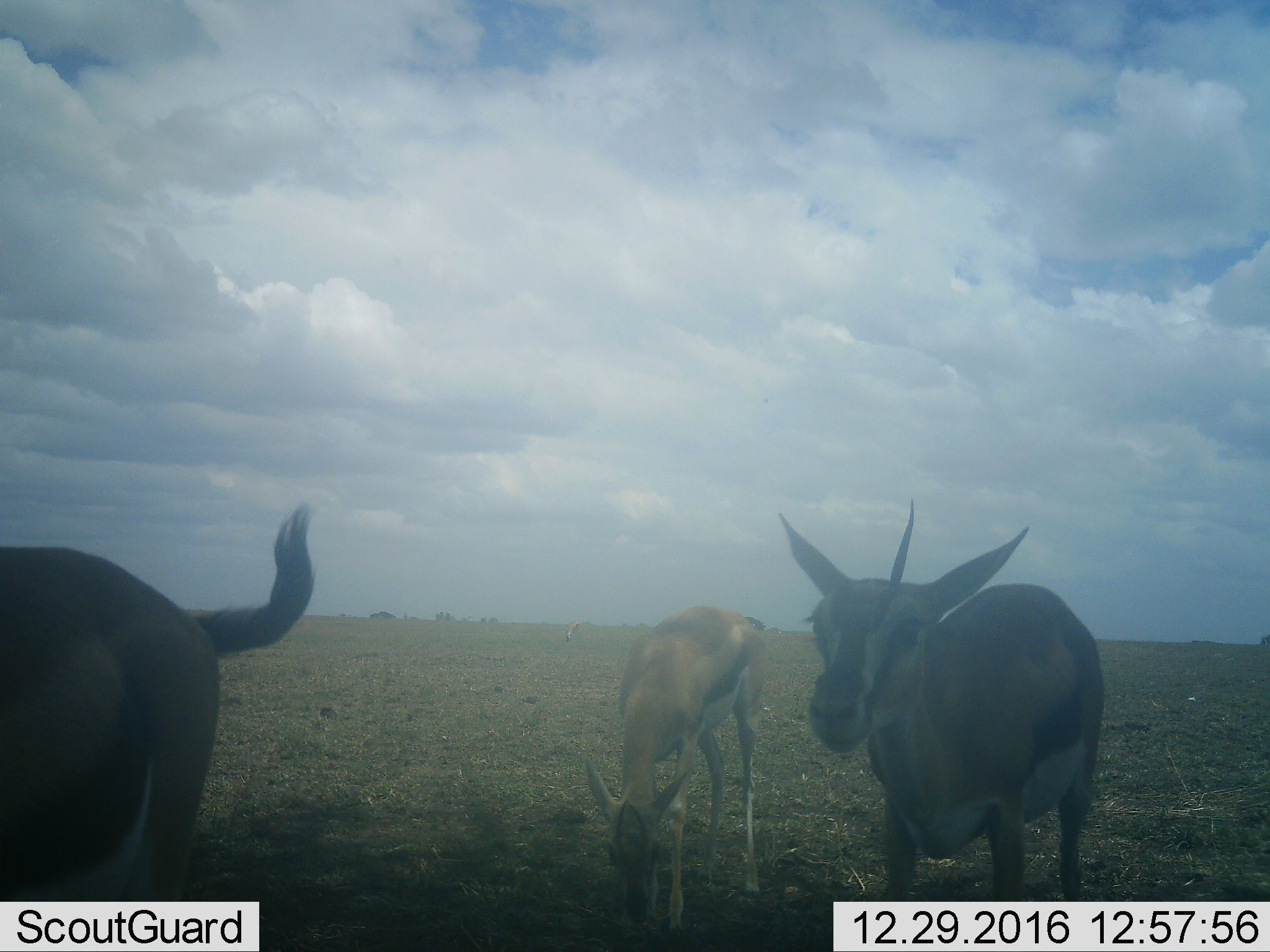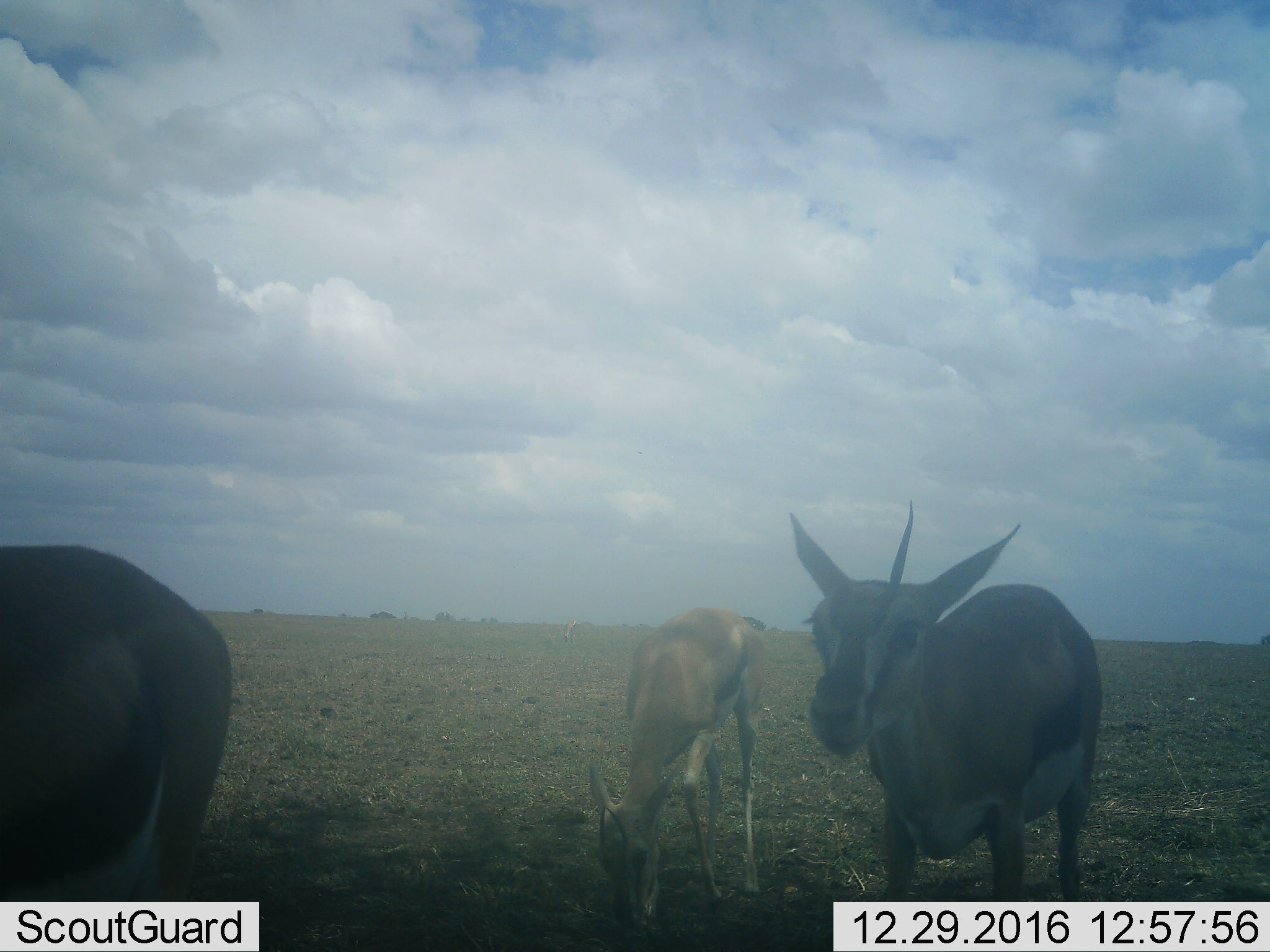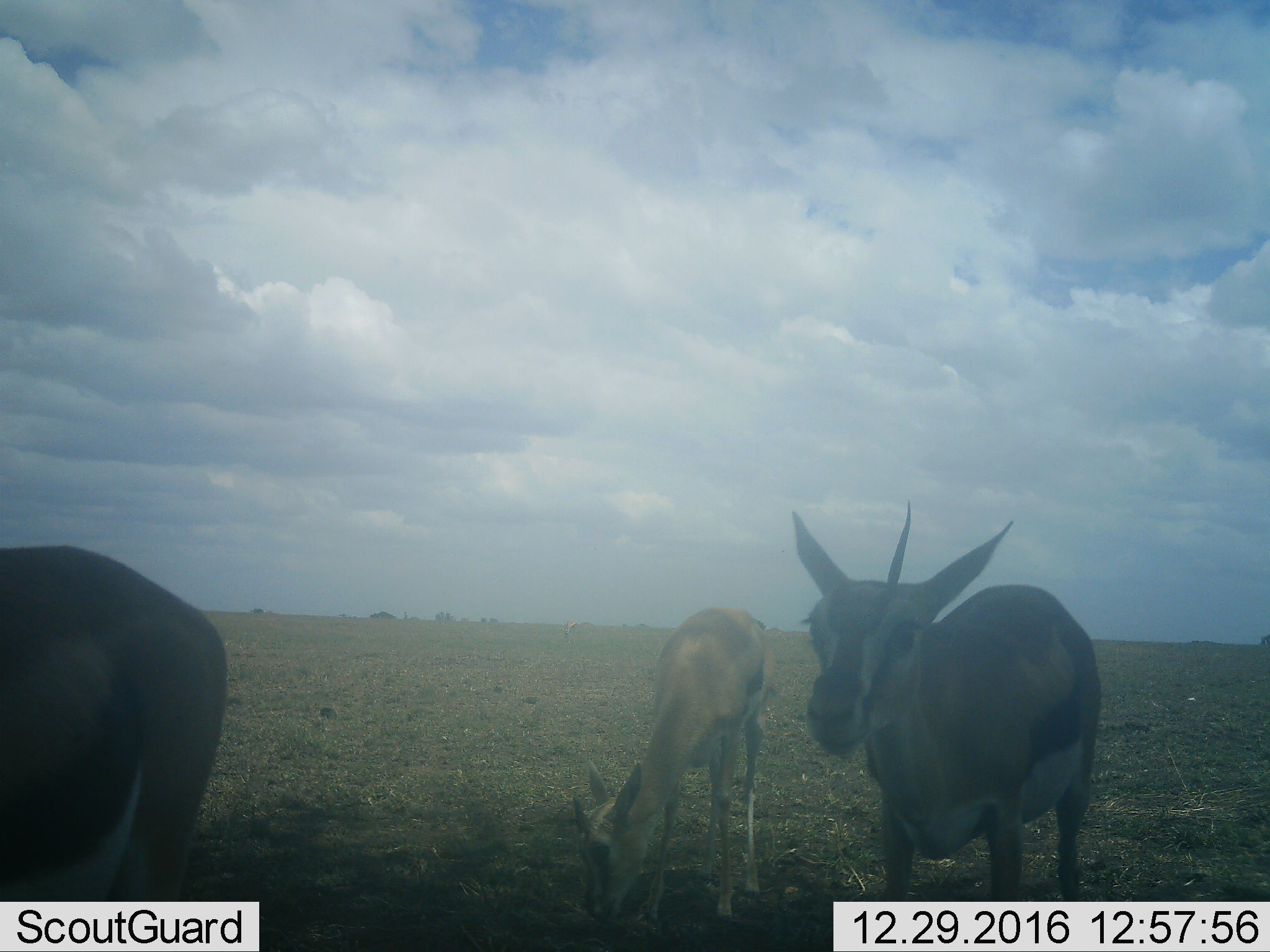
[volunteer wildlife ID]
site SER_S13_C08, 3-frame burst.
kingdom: Animalia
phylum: Chordata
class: Mammalia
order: Artiodactyla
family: Bovidae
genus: Eudorcas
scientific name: Eudorcas thomsonii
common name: thomson's gazelle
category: gazellethomsons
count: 3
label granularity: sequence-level